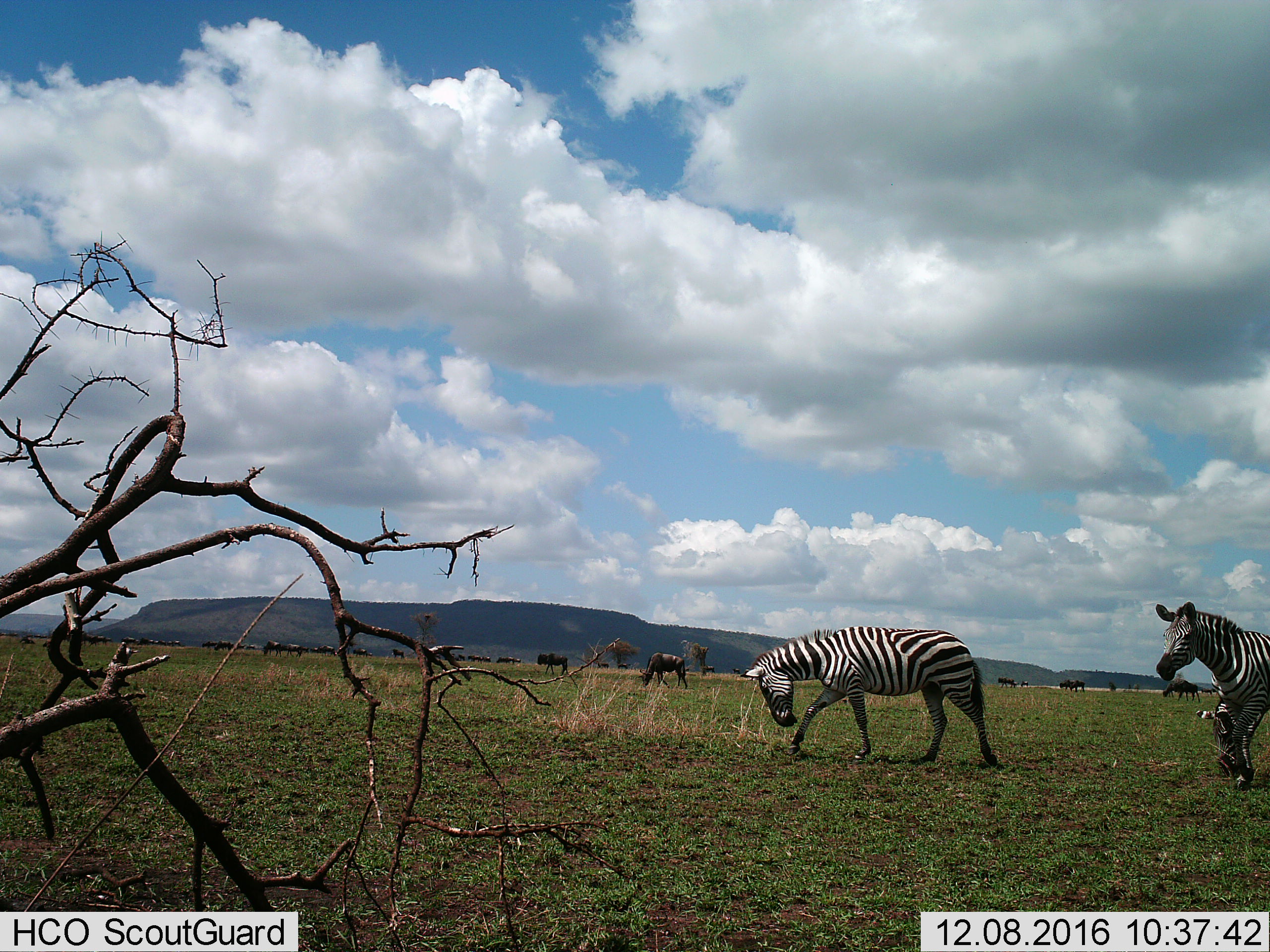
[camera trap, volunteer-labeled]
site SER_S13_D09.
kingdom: Animalia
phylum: Chordata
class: Mammalia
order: Perissodactyla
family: Equidae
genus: Equus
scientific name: Equus quagga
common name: plains zebra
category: zebraplains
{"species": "zebraplains (plains zebra) (Equus quagga)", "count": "2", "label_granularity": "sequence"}